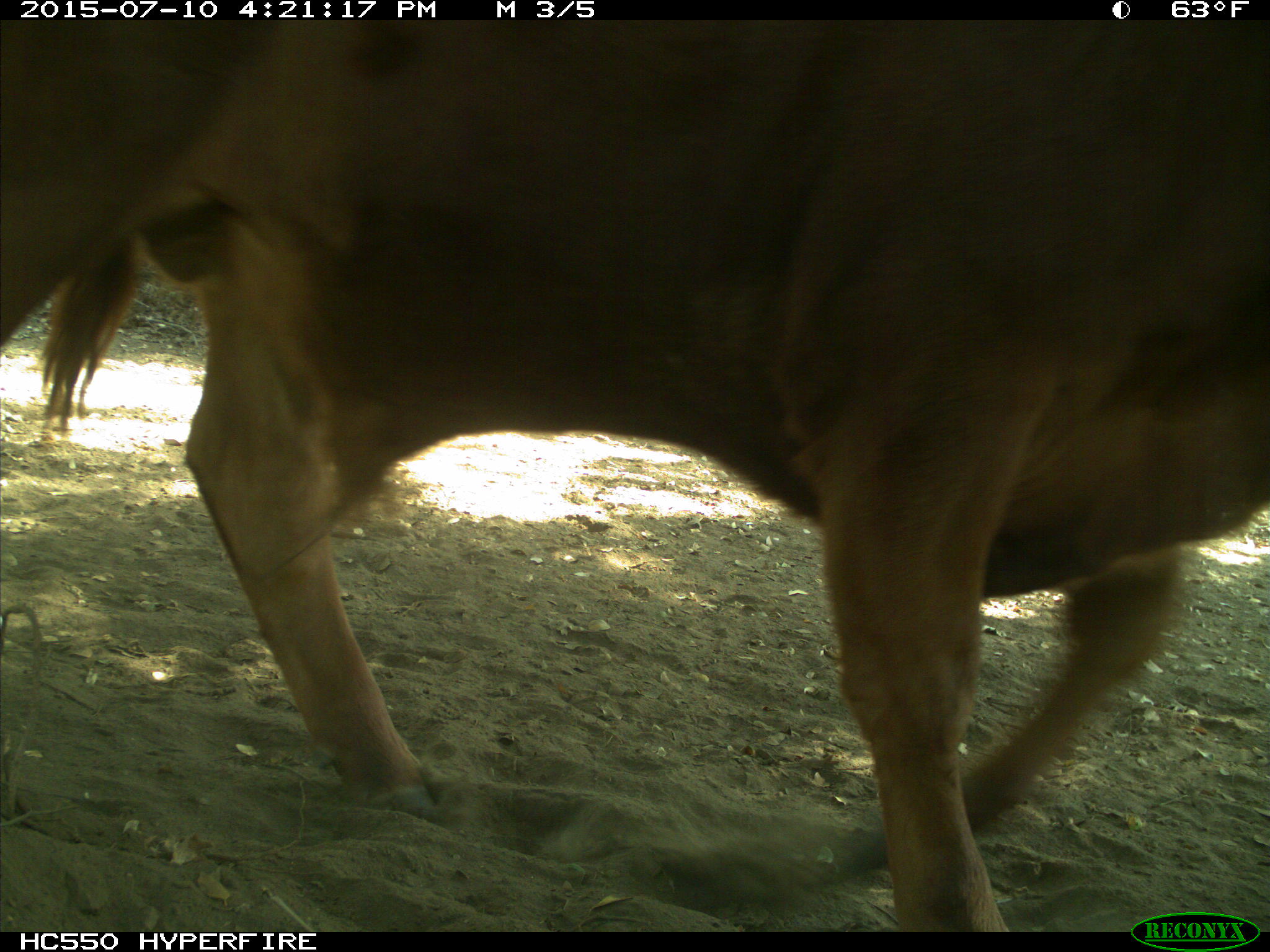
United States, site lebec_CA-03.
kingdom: Animalia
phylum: Chordata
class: Mammalia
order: Artiodactyla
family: Bovidae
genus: Bos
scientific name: Bos taurus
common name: domestic cow